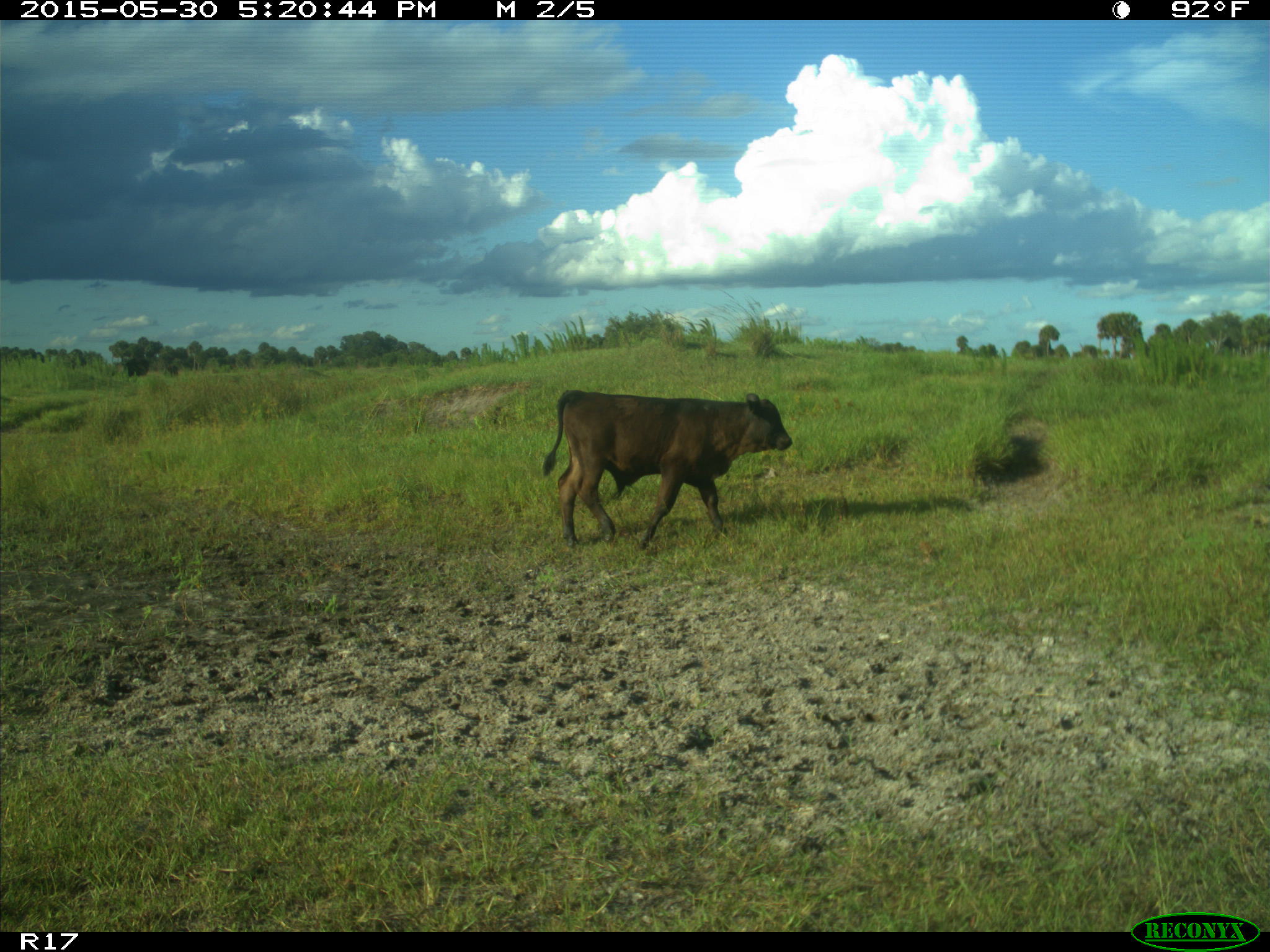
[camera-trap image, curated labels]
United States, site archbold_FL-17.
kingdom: Animalia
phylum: Chordata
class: Mammalia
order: Artiodactyla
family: Bovidae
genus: Bos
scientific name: Bos taurus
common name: domestic cow